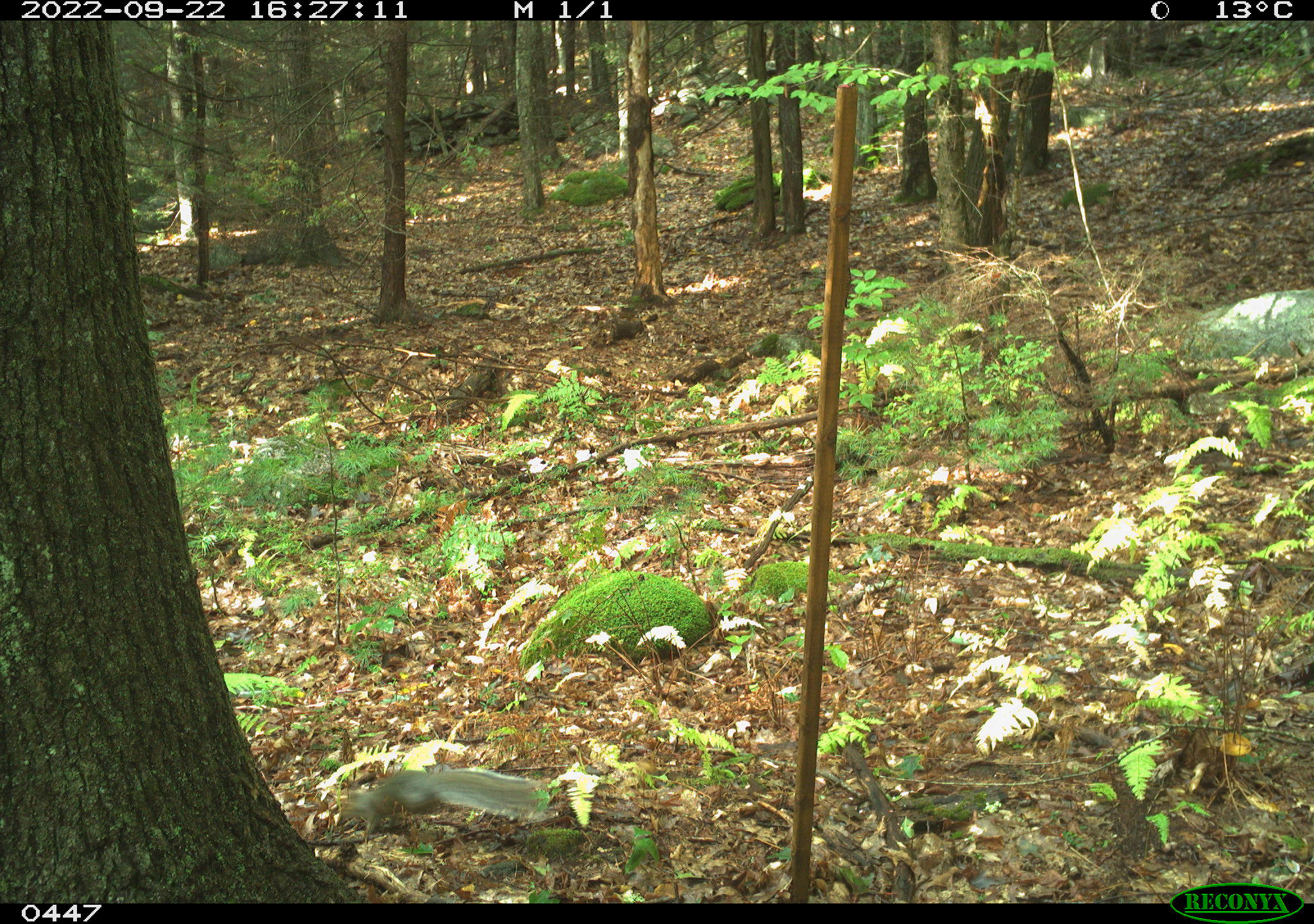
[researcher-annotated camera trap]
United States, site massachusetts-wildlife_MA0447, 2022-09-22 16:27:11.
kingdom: Animalia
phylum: Chordata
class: Mammalia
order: Rodentia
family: Sciuridae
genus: Sciurus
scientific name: Sciurus carolinensis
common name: gray squirrel